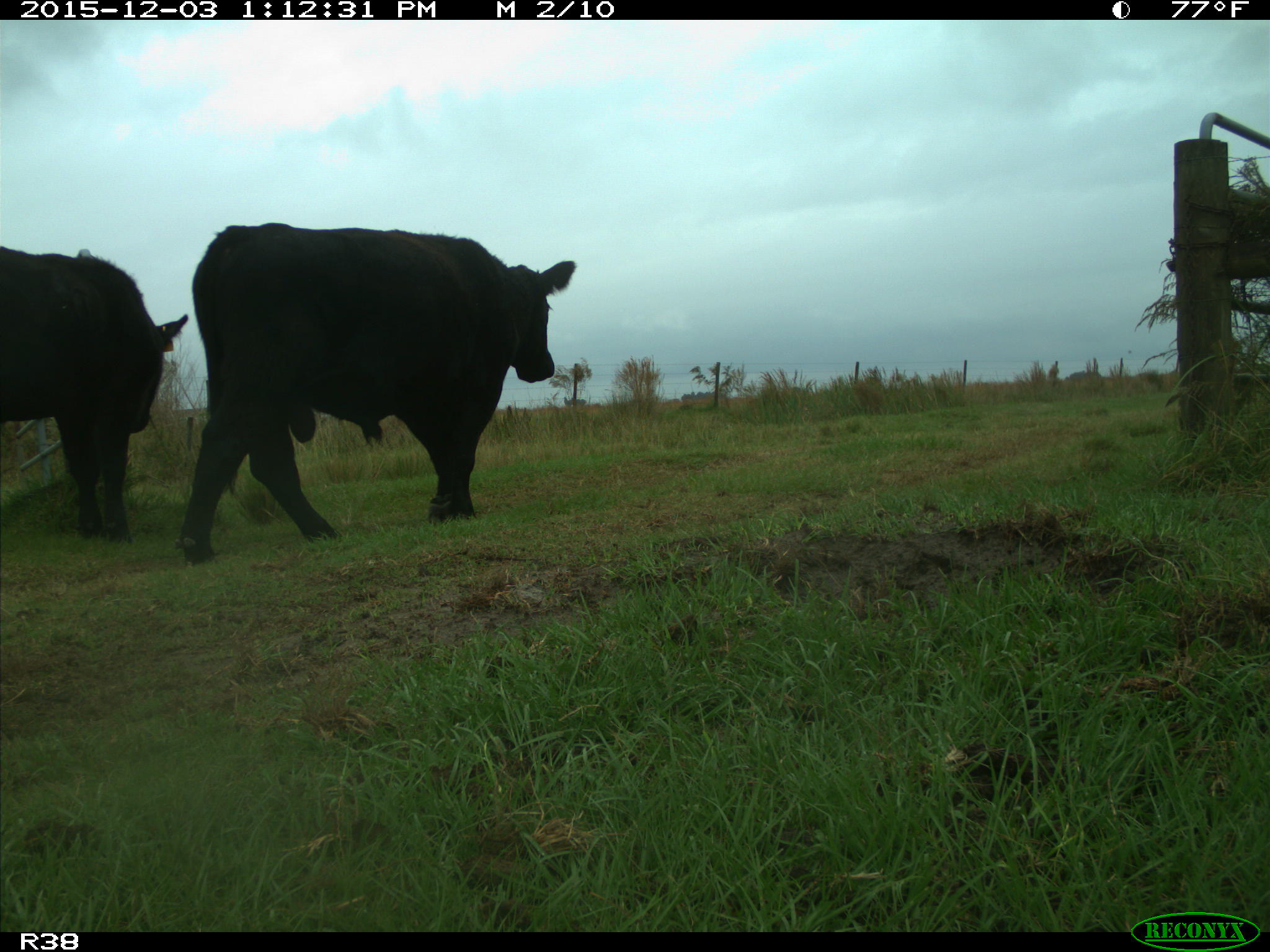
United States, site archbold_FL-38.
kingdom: Animalia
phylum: Chordata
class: Mammalia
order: Artiodactyla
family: Bovidae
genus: Bos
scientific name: Bos taurus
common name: domestic cow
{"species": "Bos taurus (domestic cow)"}